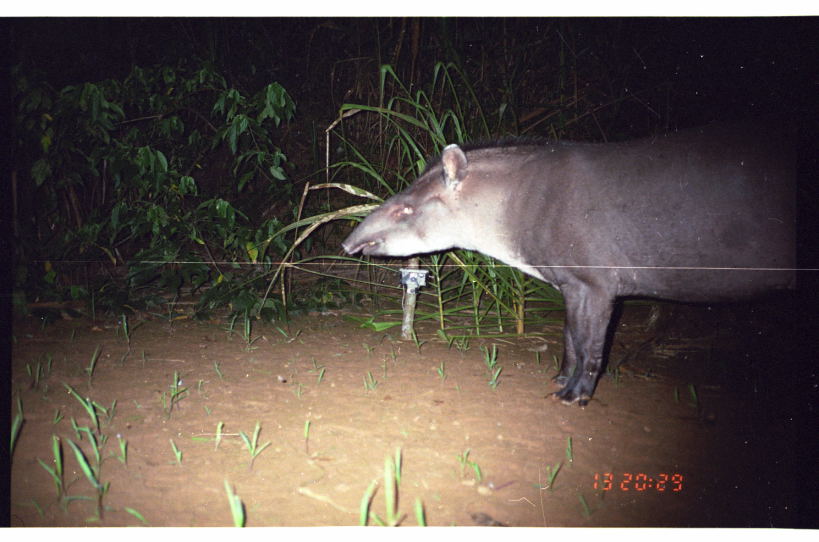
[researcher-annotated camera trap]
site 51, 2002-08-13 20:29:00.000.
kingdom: Animalia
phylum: Chordata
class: Mammalia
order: Perissodactyla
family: Tapiridae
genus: Tapirus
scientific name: Tapirus terrestris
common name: south american tapir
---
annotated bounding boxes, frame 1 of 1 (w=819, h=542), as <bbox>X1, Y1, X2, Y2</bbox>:
tapirus terrestris: <bbox>340, 120, 818, 408</bbox>